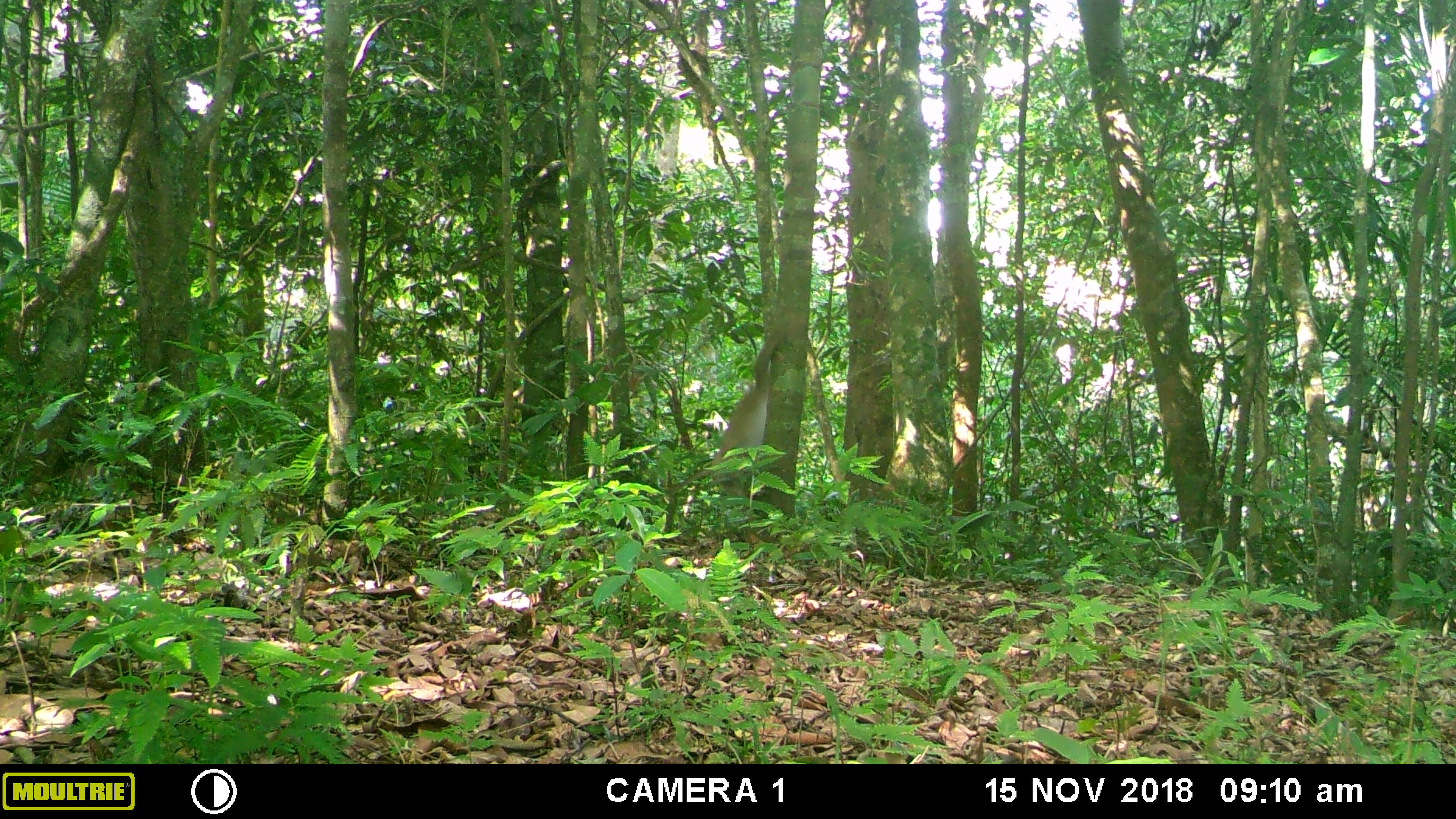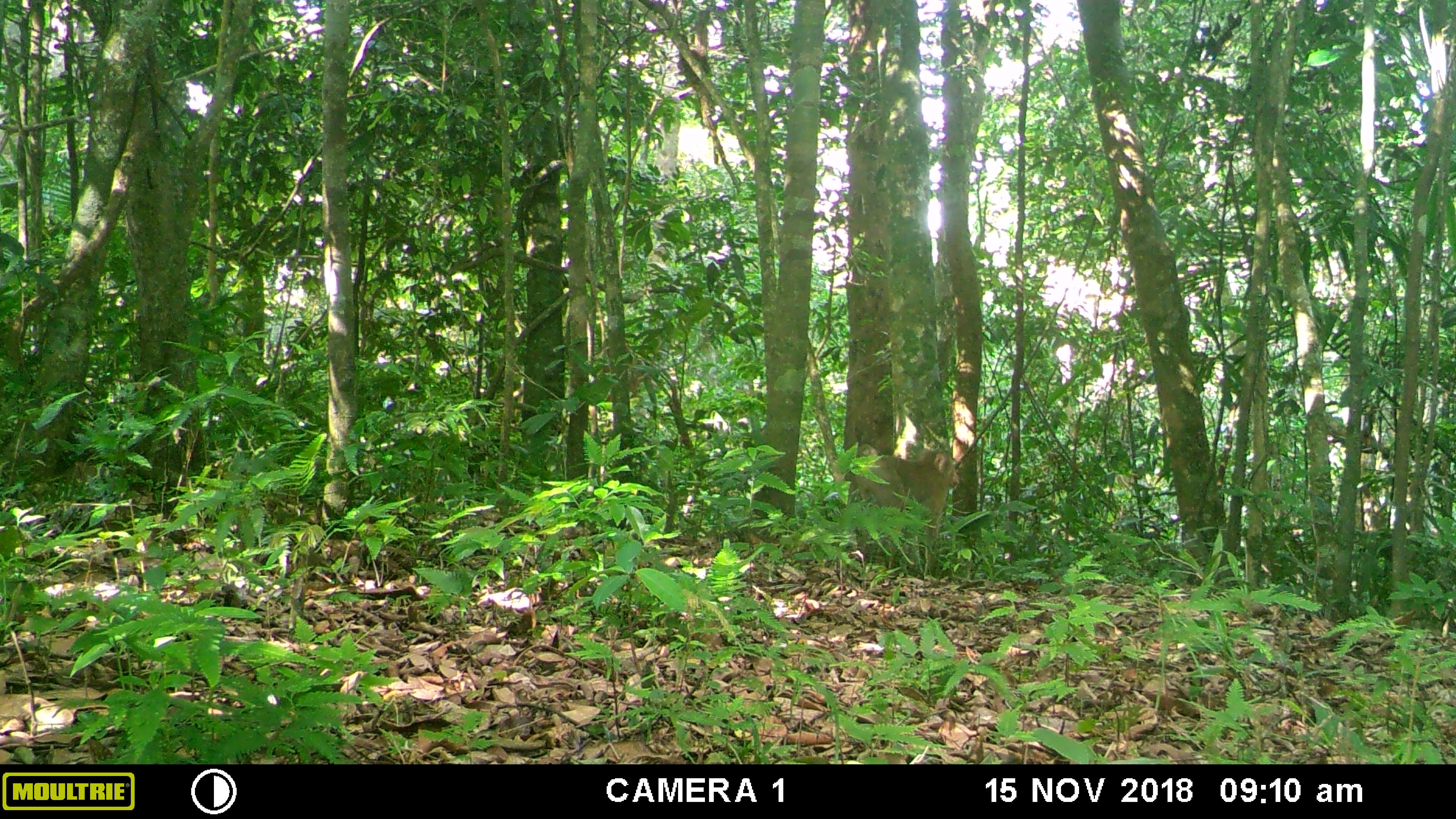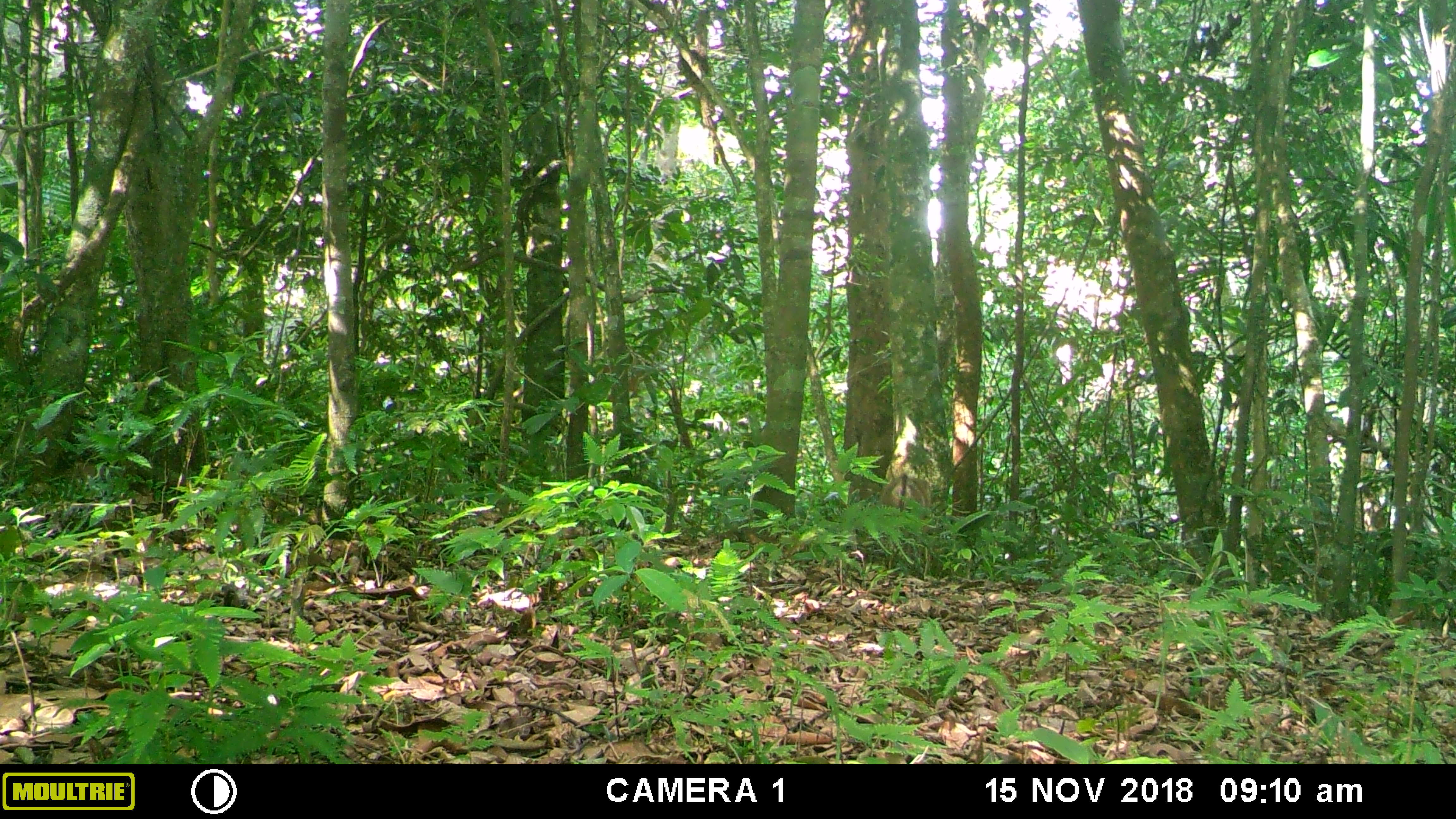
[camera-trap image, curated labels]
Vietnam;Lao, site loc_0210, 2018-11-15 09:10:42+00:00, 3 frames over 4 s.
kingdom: Animalia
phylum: Chordata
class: Mammalia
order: Primates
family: Cercopithecidae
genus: Macaca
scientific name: Macaca nemestrina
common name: pig-tailed macaque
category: pig tailed macaque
Pig tailed macaque (pig-tailed macaque) (Macaca nemestrina). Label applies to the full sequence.